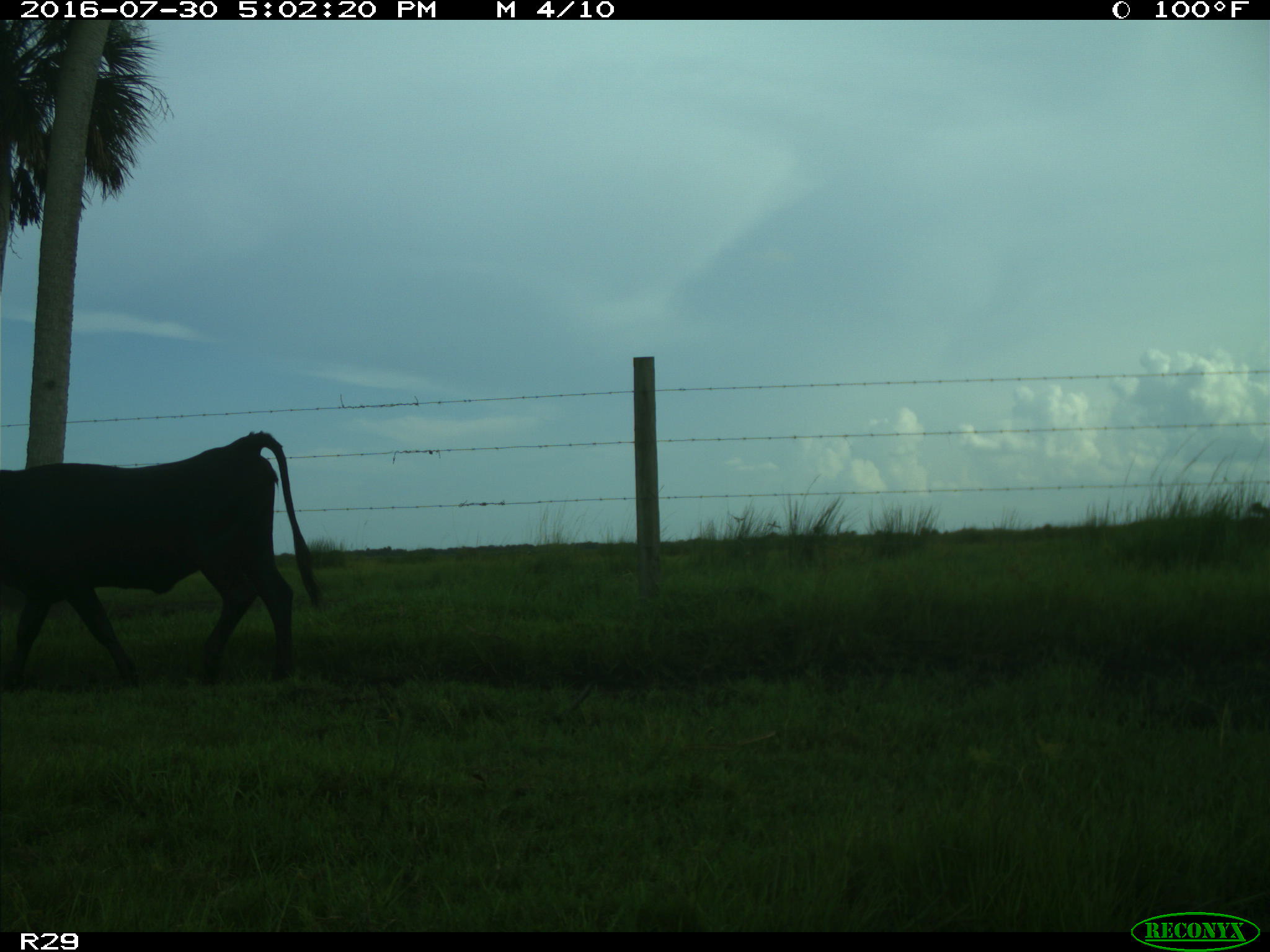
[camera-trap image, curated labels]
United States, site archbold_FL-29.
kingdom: Animalia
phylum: Chordata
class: Mammalia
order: Artiodactyla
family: Bovidae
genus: Bos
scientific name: Bos taurus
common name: domestic cow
Bos taurus (domestic cow).